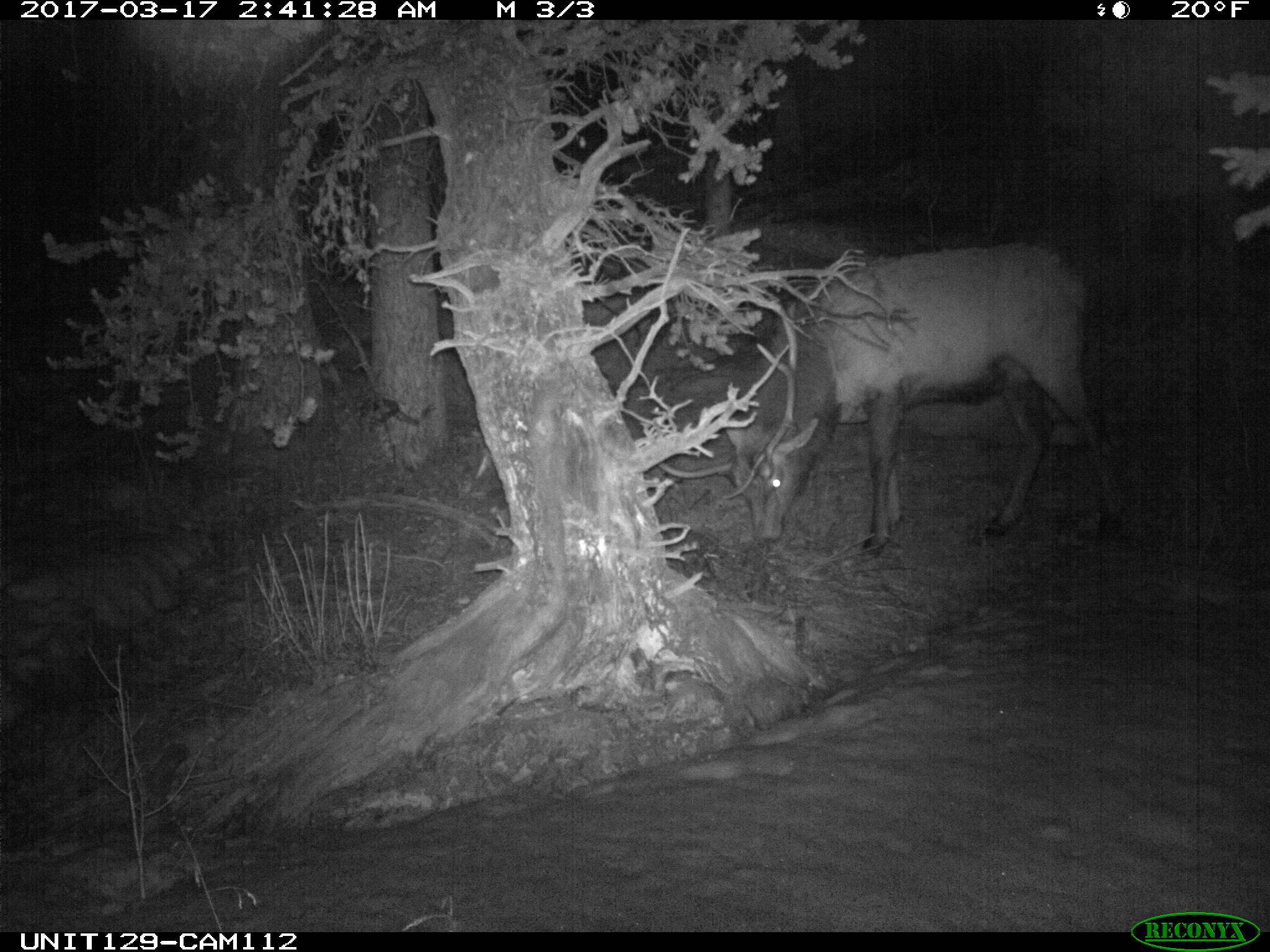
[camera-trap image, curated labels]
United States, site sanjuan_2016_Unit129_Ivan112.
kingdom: Animalia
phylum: Chordata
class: Mammalia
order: Artiodactyla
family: Cervidae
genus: Cervus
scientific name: Cervus elaphus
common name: red deer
Cervus elaphus (red deer).